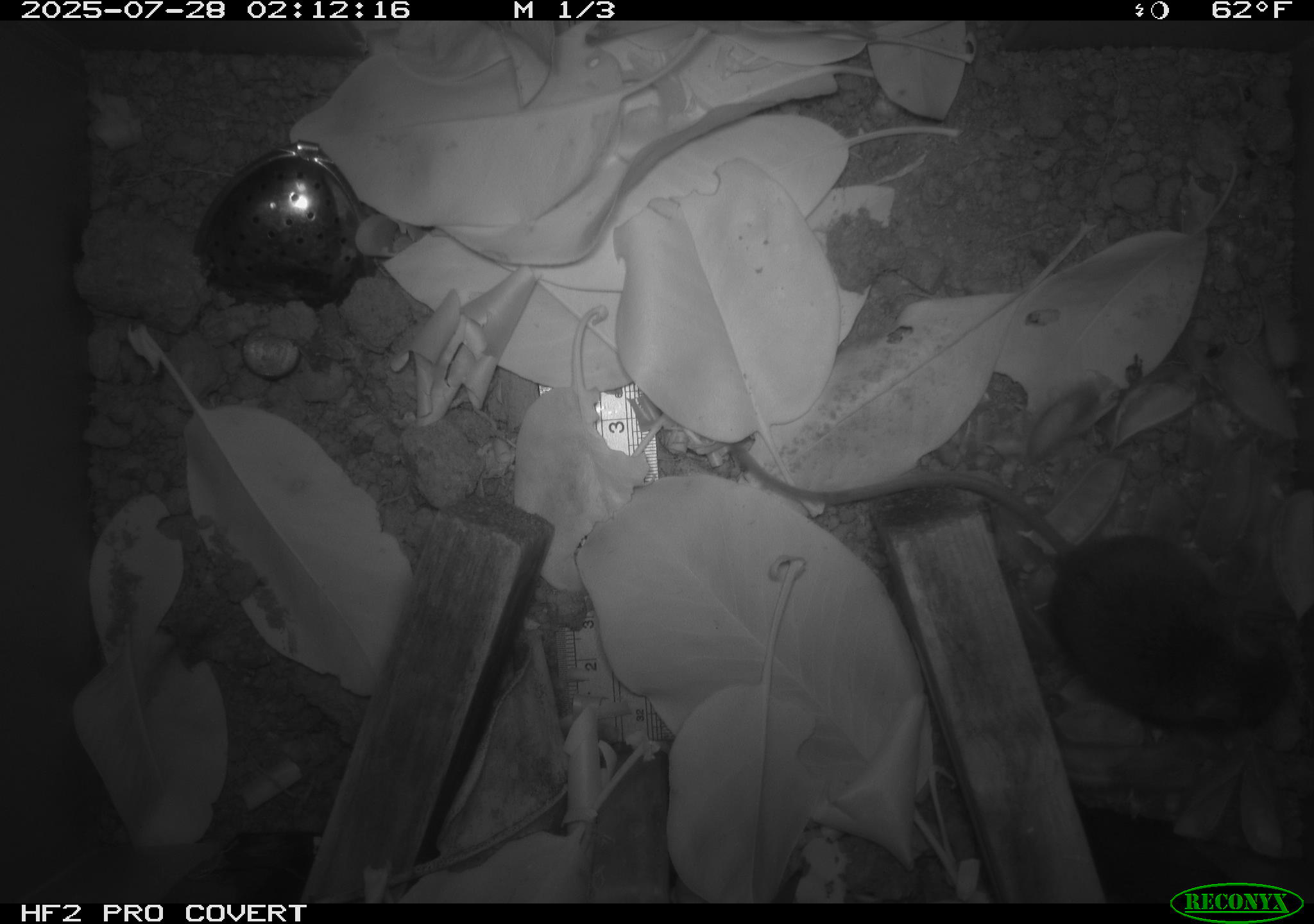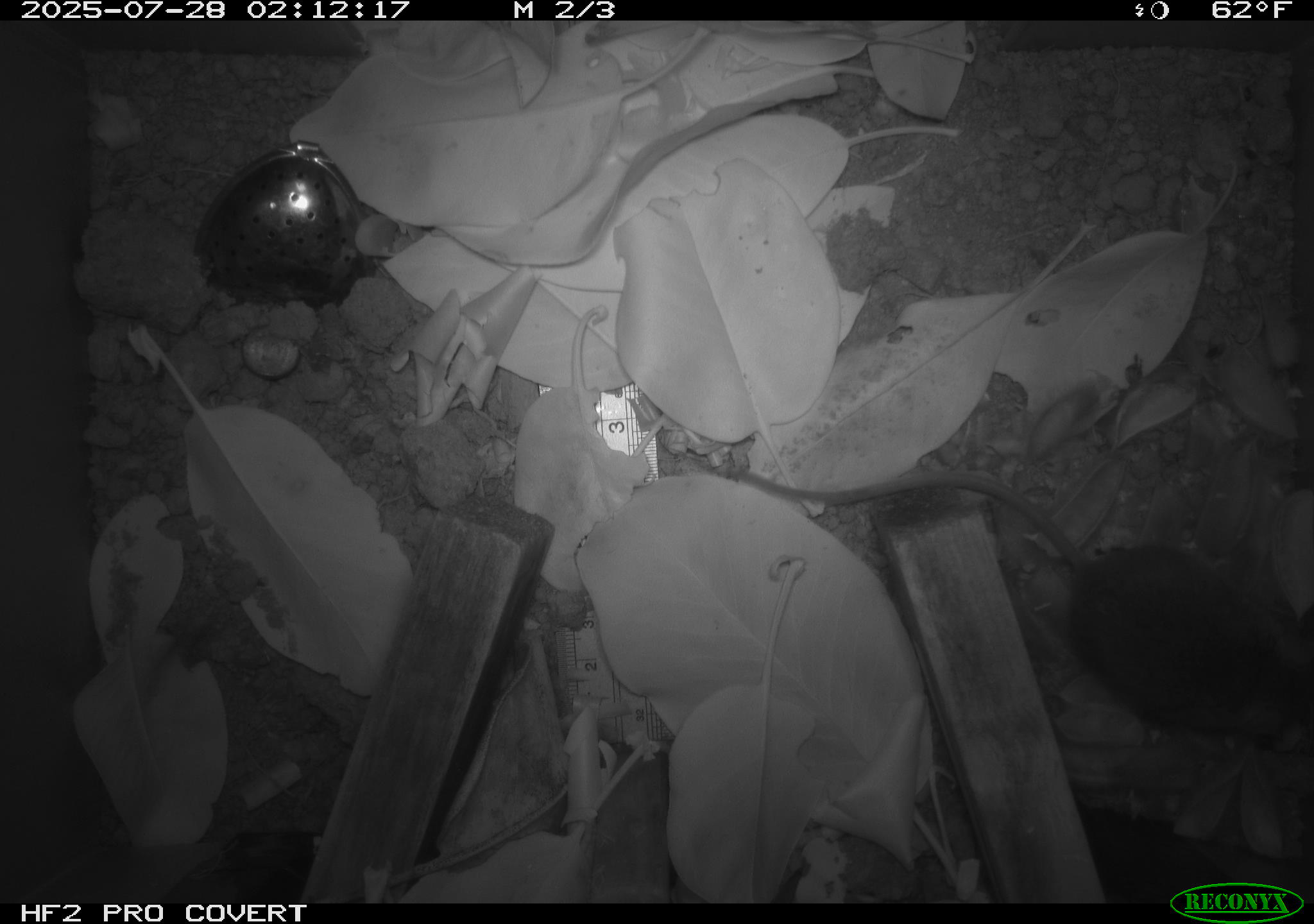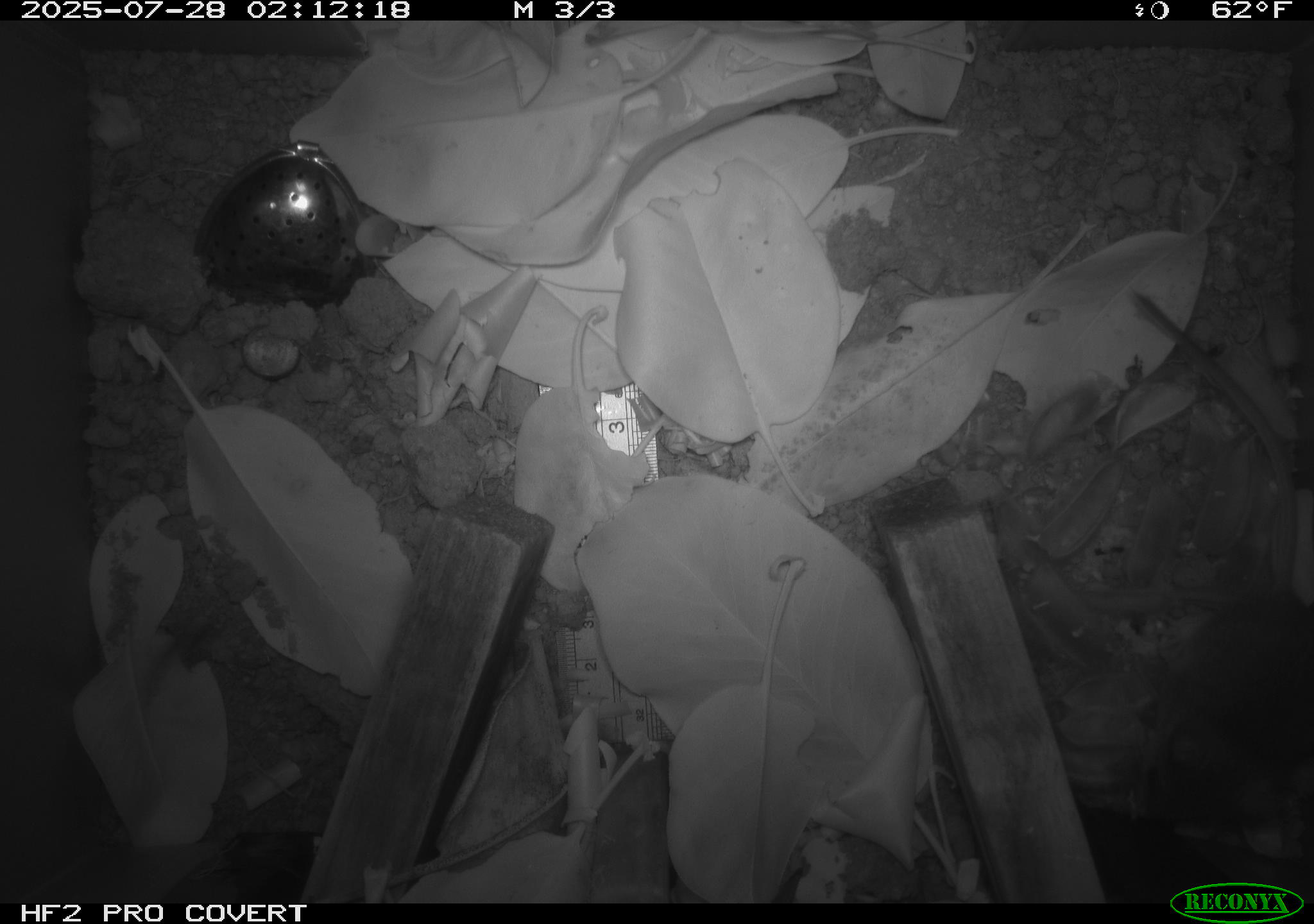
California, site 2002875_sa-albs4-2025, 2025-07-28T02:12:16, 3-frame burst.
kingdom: Animalia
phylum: Chordata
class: Mammalia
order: Rodentia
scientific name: Rodentia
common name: mouse species